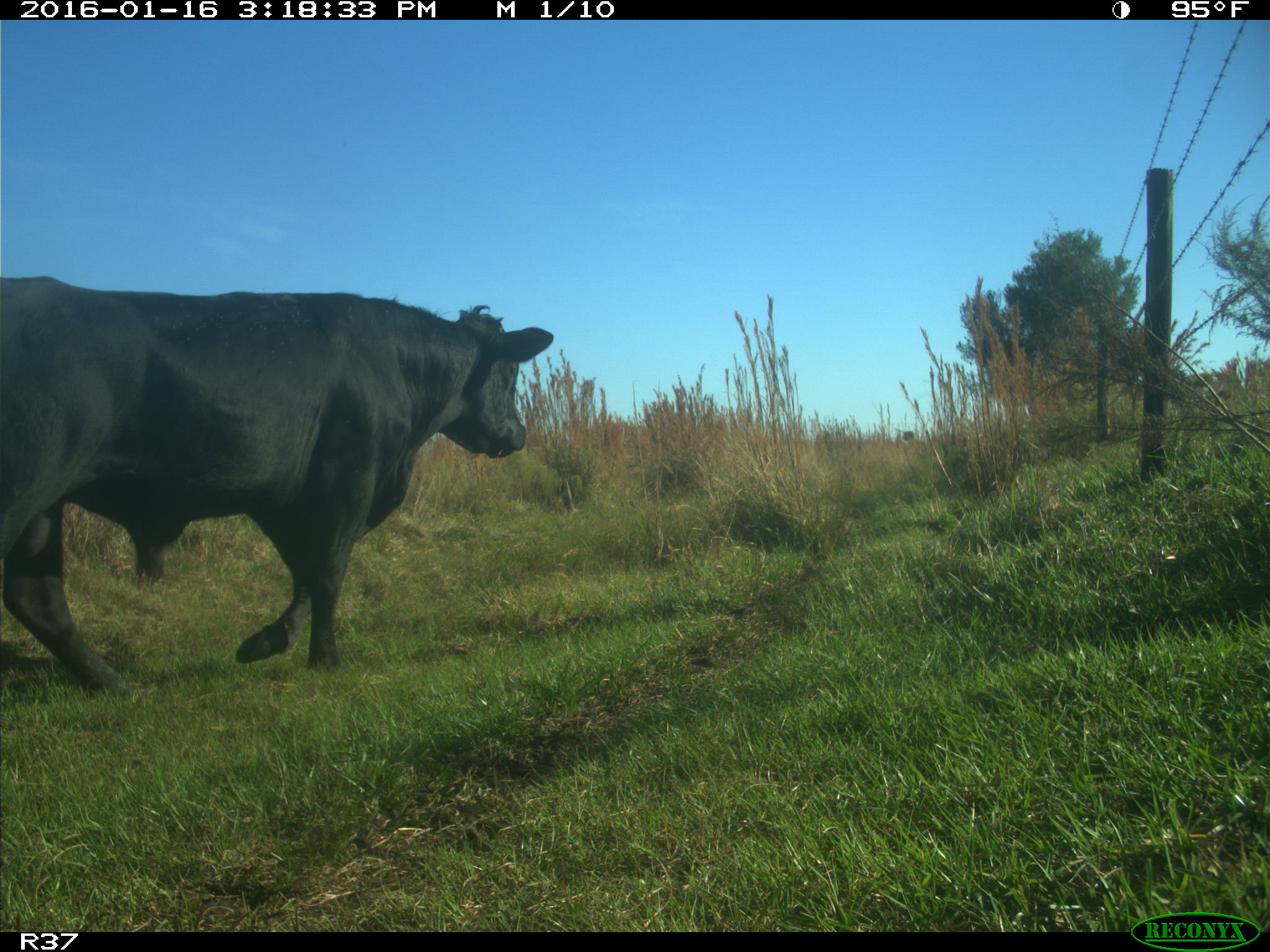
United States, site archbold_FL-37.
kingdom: Animalia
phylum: Chordata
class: Mammalia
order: Artiodactyla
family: Bovidae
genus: Bos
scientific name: Bos taurus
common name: domestic cow